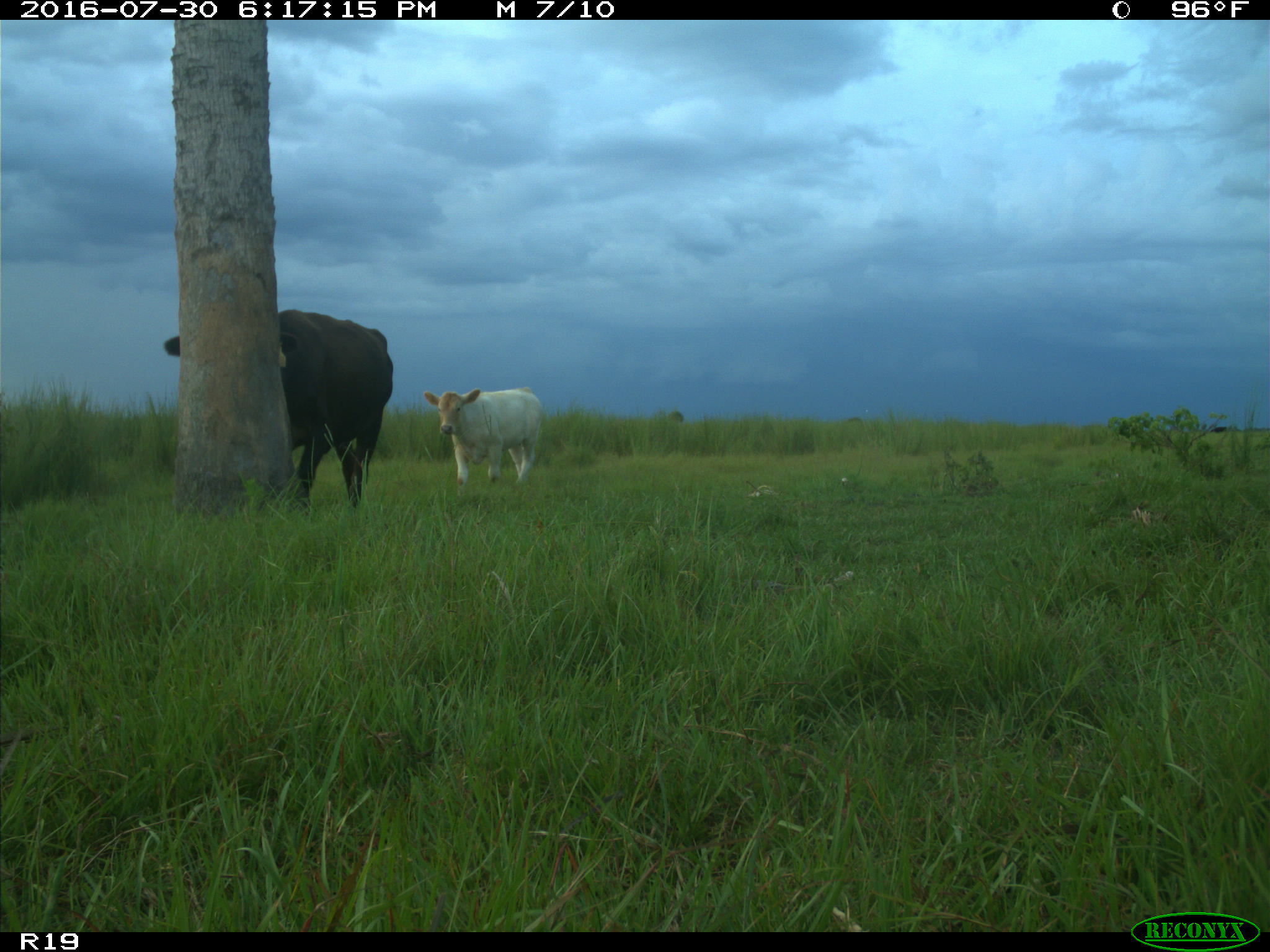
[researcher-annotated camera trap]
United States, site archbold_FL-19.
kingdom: Animalia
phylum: Chordata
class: Mammalia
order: Artiodactyla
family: Bovidae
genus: Bos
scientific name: Bos taurus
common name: domestic cow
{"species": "Bos taurus (domestic cow)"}